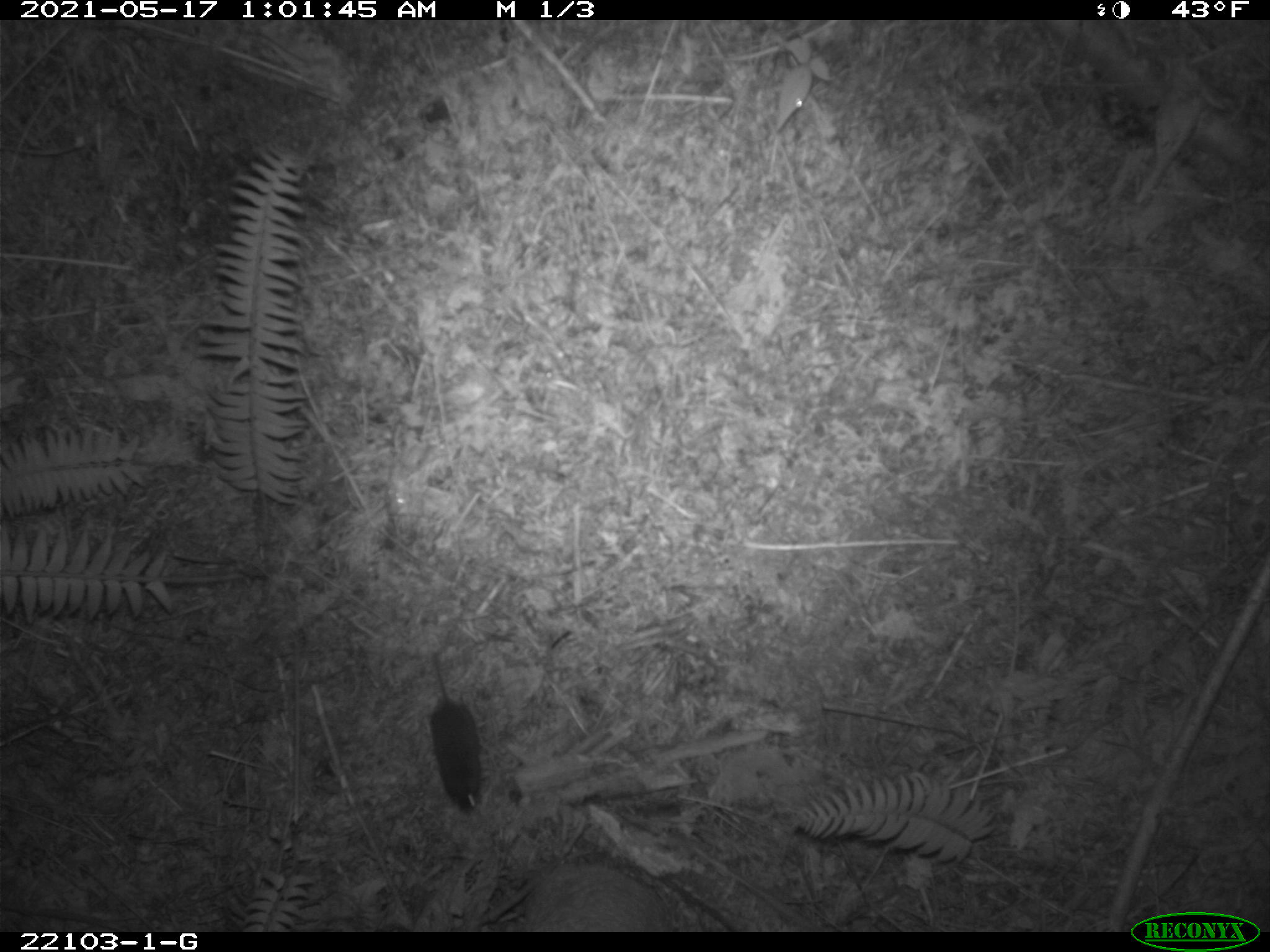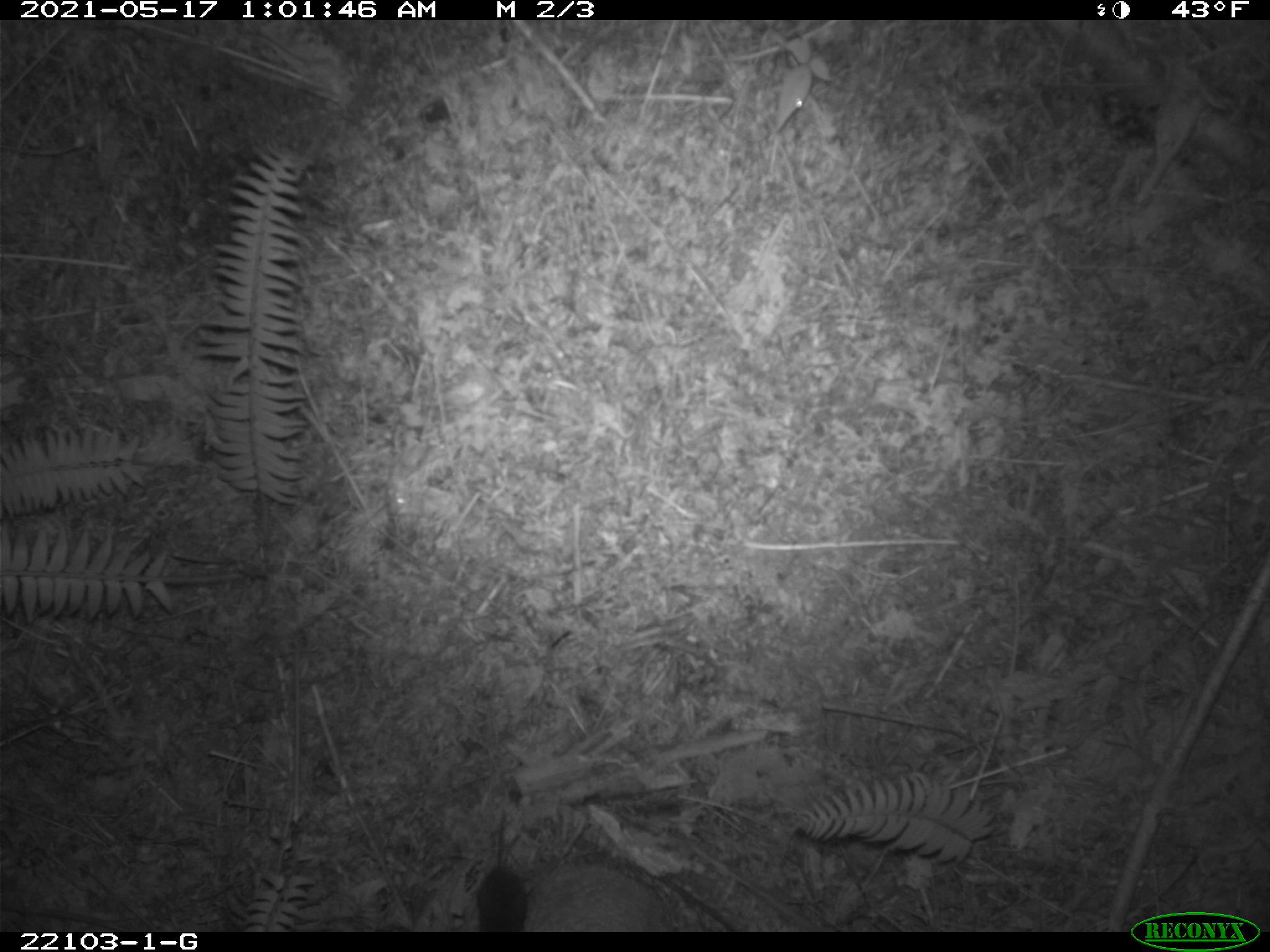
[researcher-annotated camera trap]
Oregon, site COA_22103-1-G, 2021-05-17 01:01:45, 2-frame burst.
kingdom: Animalia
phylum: Chordata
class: Mammalia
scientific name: Mammalia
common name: small mammal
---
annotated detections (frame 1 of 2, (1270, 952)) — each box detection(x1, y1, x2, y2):
small mammal: detection(367, 606, 545, 843)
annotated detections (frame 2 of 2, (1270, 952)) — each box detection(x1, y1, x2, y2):
small mammal: detection(459, 787, 542, 930)